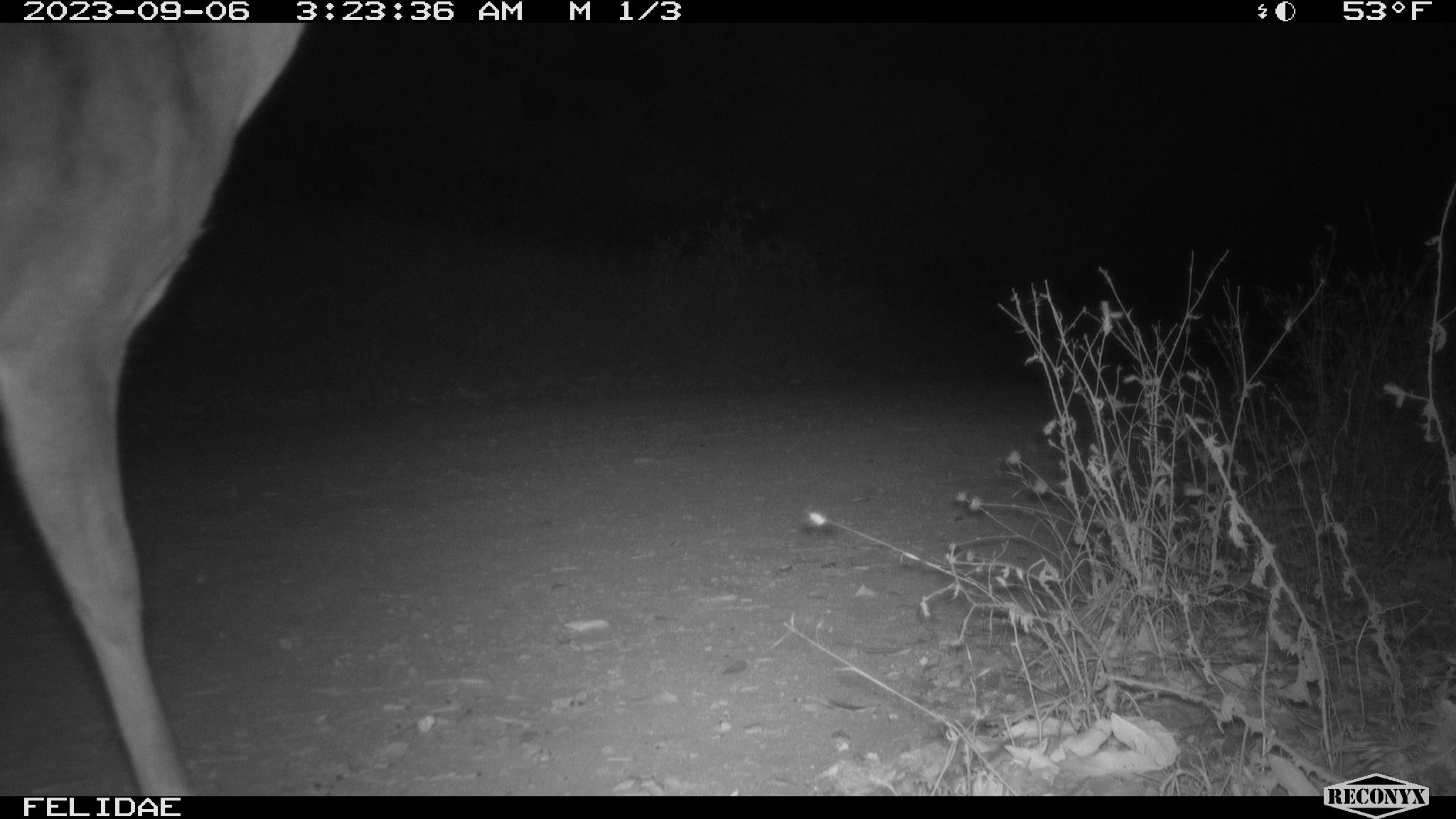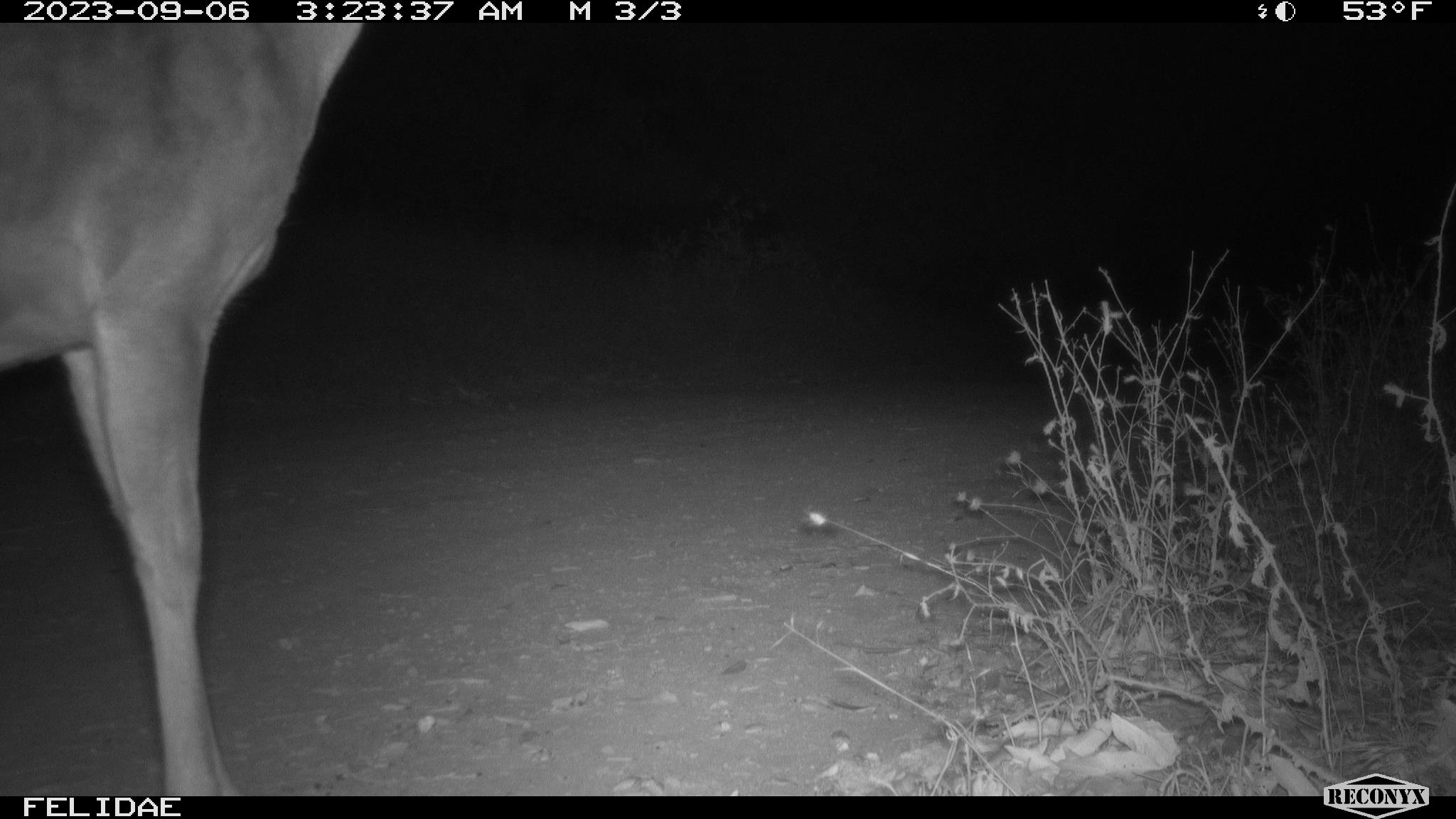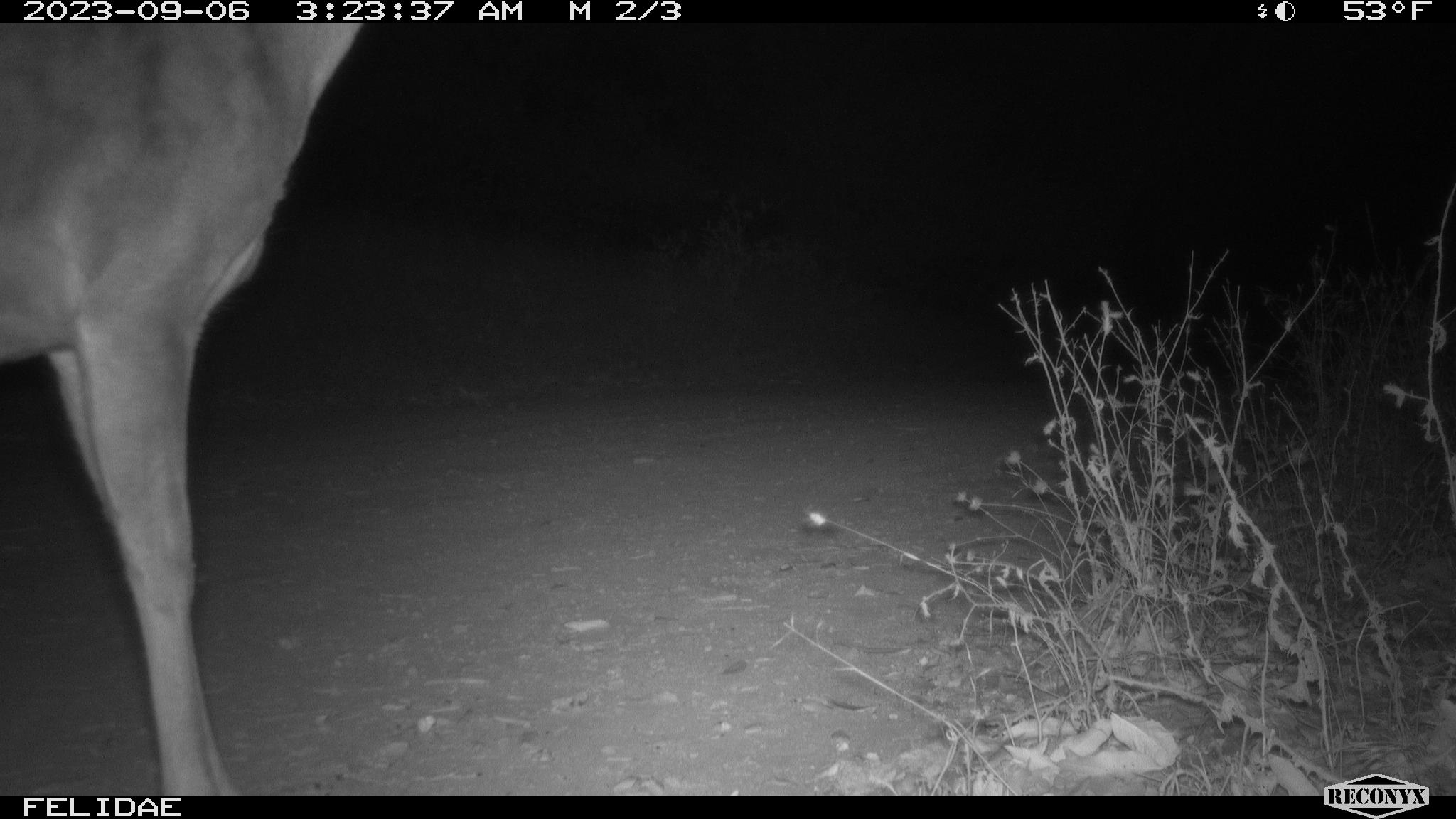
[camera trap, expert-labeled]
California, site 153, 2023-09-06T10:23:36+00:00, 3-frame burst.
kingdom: Animalia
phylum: Chordata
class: Mammalia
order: Artiodactyla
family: Cervidae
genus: Odocoileus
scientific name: Odocoileus hemionus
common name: mule deer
Mule deer (Odocoileus hemionus).